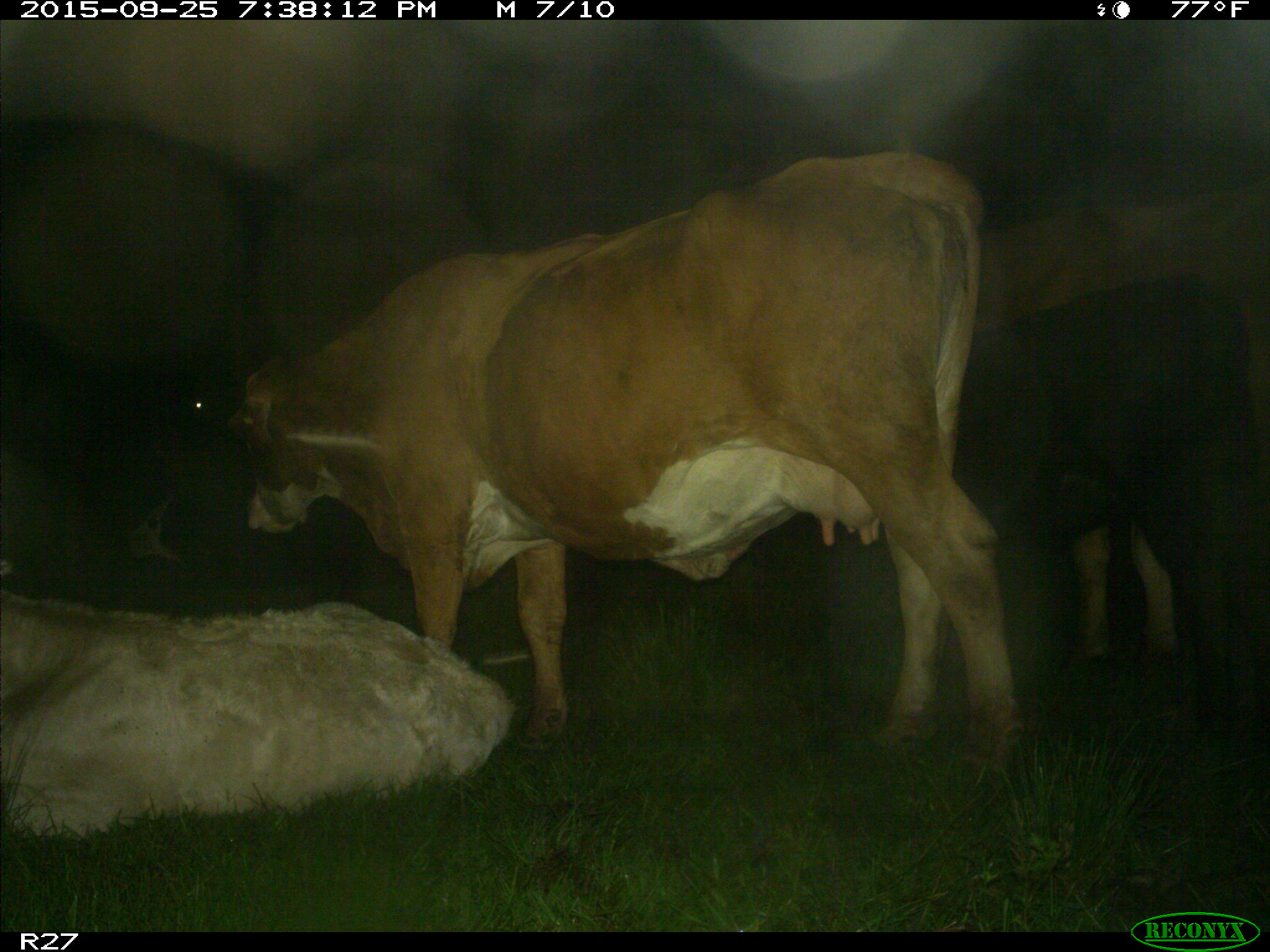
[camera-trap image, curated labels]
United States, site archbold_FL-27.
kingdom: Animalia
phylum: Chordata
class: Mammalia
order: Artiodactyla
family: Bovidae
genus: Bos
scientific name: Bos taurus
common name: domestic cow